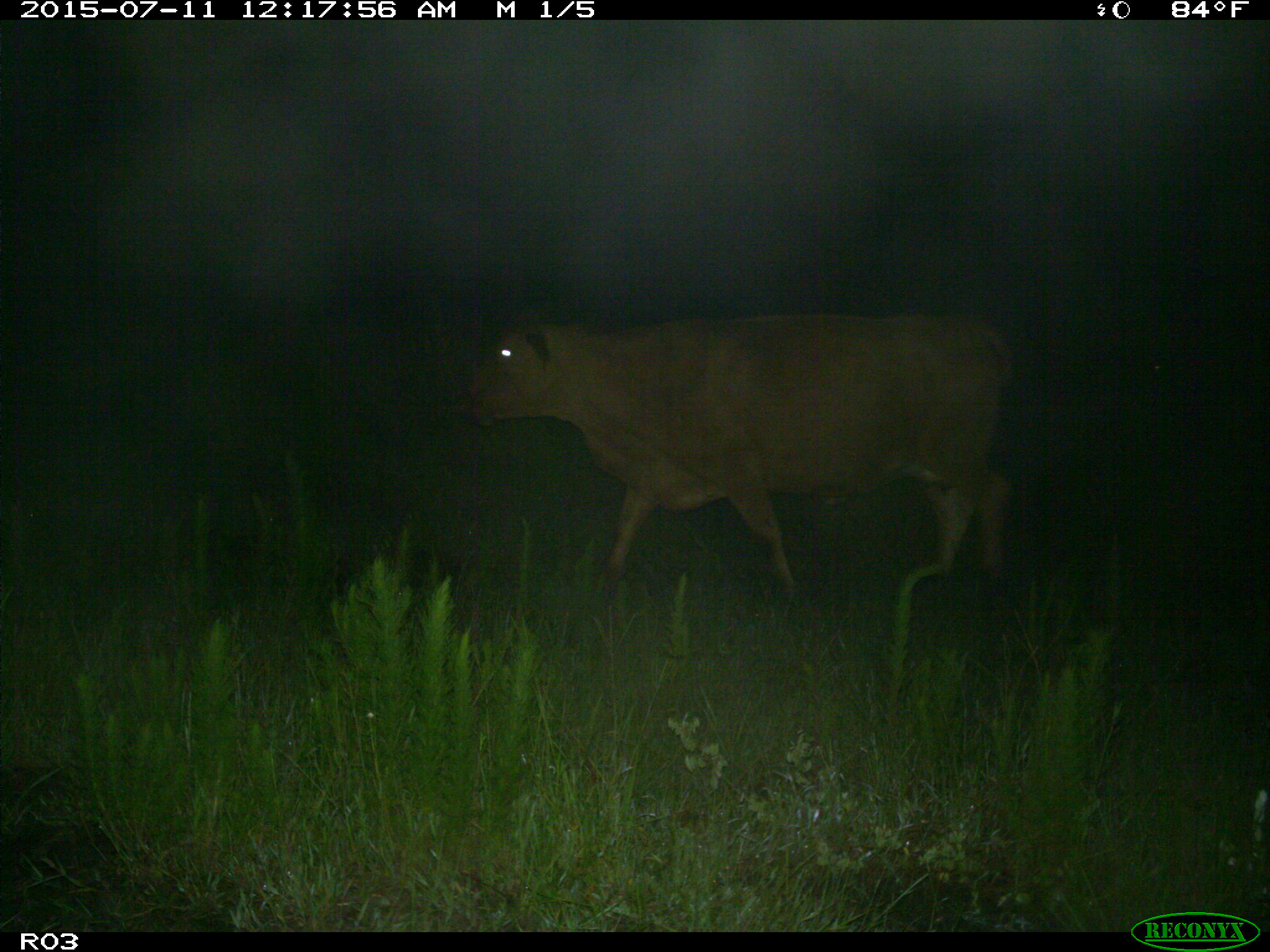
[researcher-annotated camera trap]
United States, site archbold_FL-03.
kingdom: Animalia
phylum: Chordata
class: Mammalia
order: Artiodactyla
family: Bovidae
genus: Bos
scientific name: Bos taurus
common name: domestic cow